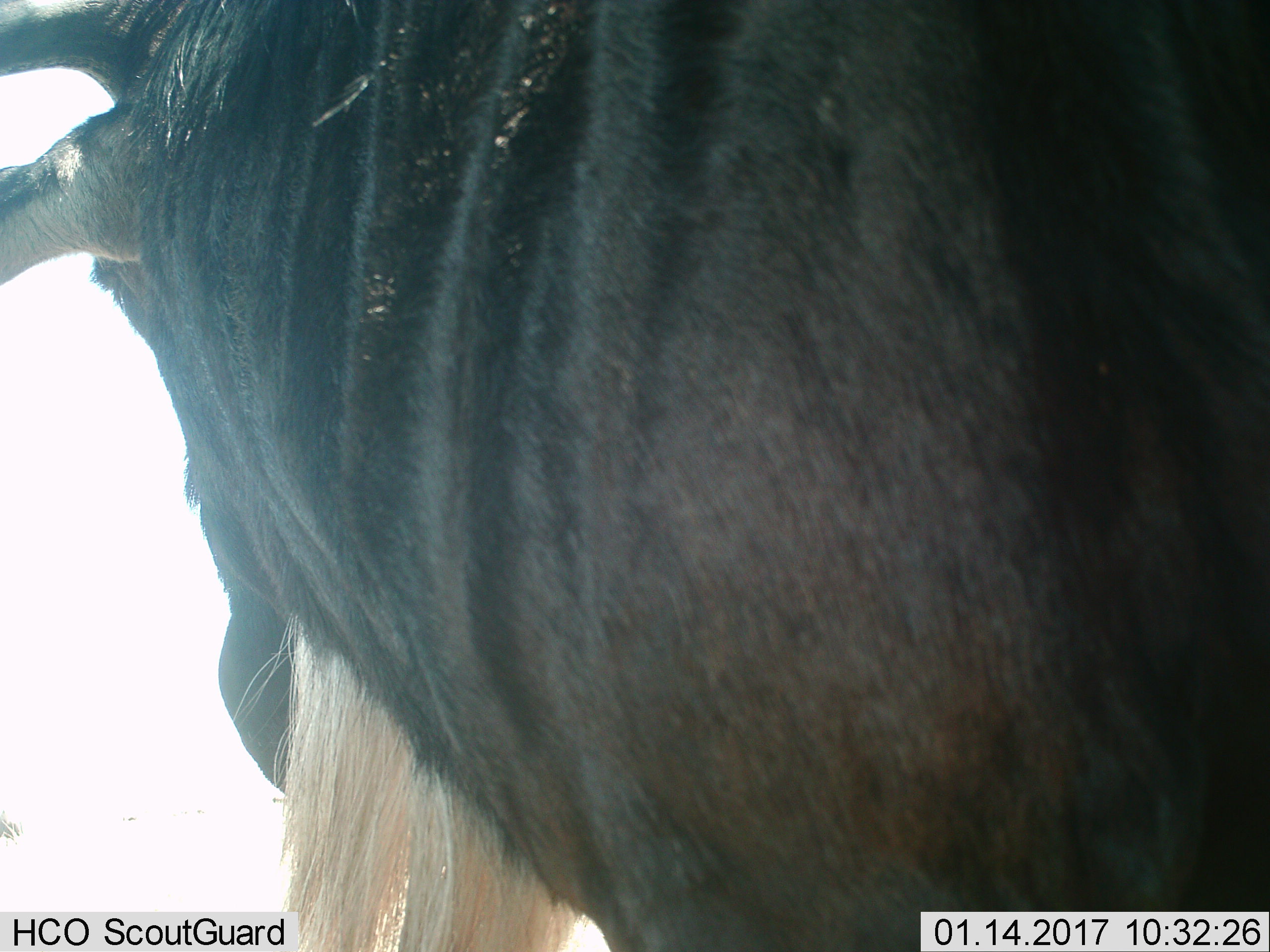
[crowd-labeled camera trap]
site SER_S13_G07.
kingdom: Animalia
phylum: Chordata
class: Mammalia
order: Artiodactyla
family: Bovidae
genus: Connochaetes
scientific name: Connochaetes taurinus taurinus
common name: blue wildebeest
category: wildebeestblue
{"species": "wildebeestblue (blue wildebeest) (Connochaetes taurinus taurinus)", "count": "1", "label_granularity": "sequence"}